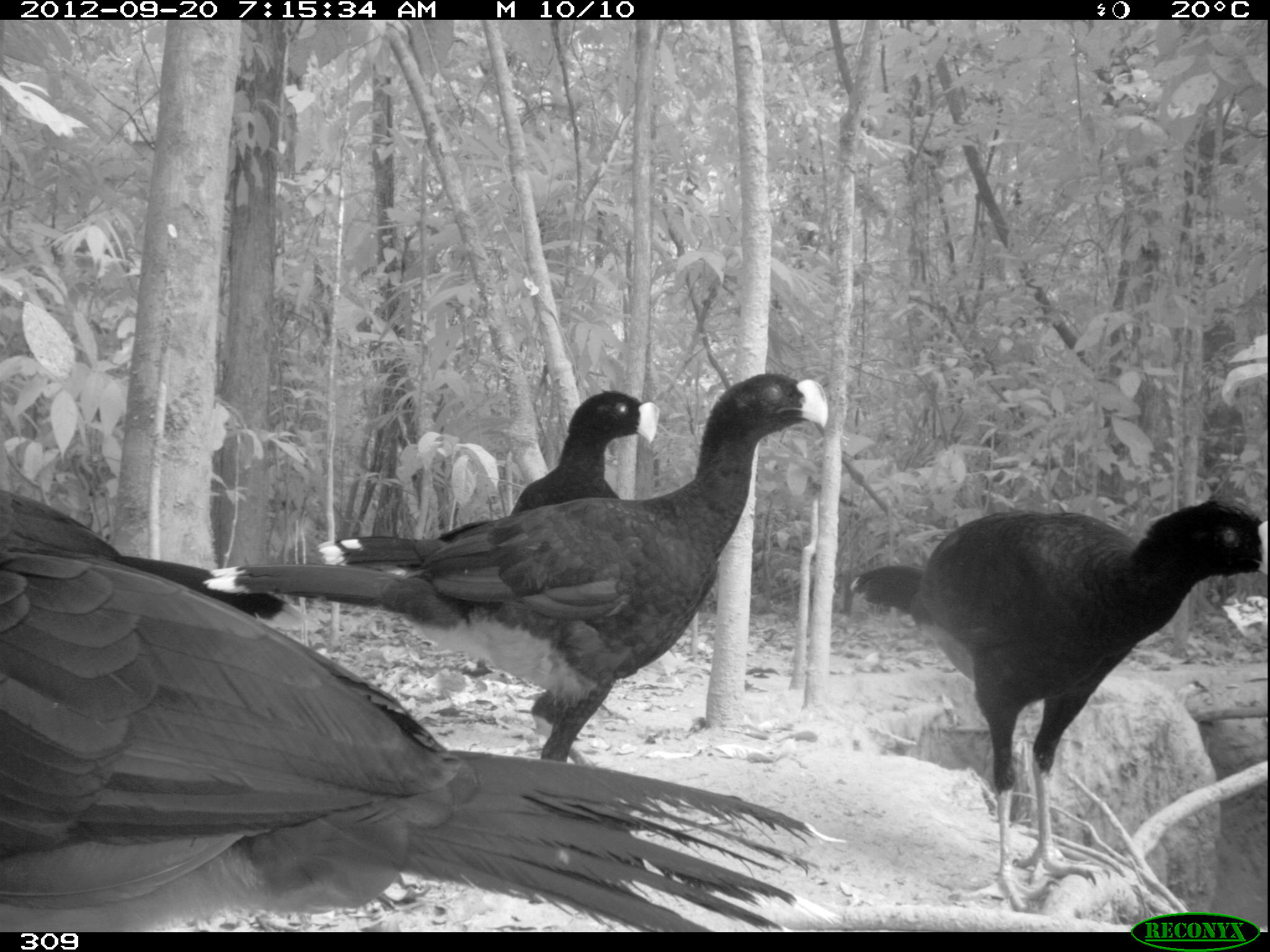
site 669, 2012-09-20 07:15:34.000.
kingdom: Animalia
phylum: Chordata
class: Aves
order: Galliformes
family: Cracidae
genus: Mitu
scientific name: Mitu tuberosum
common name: razor-billed curassow